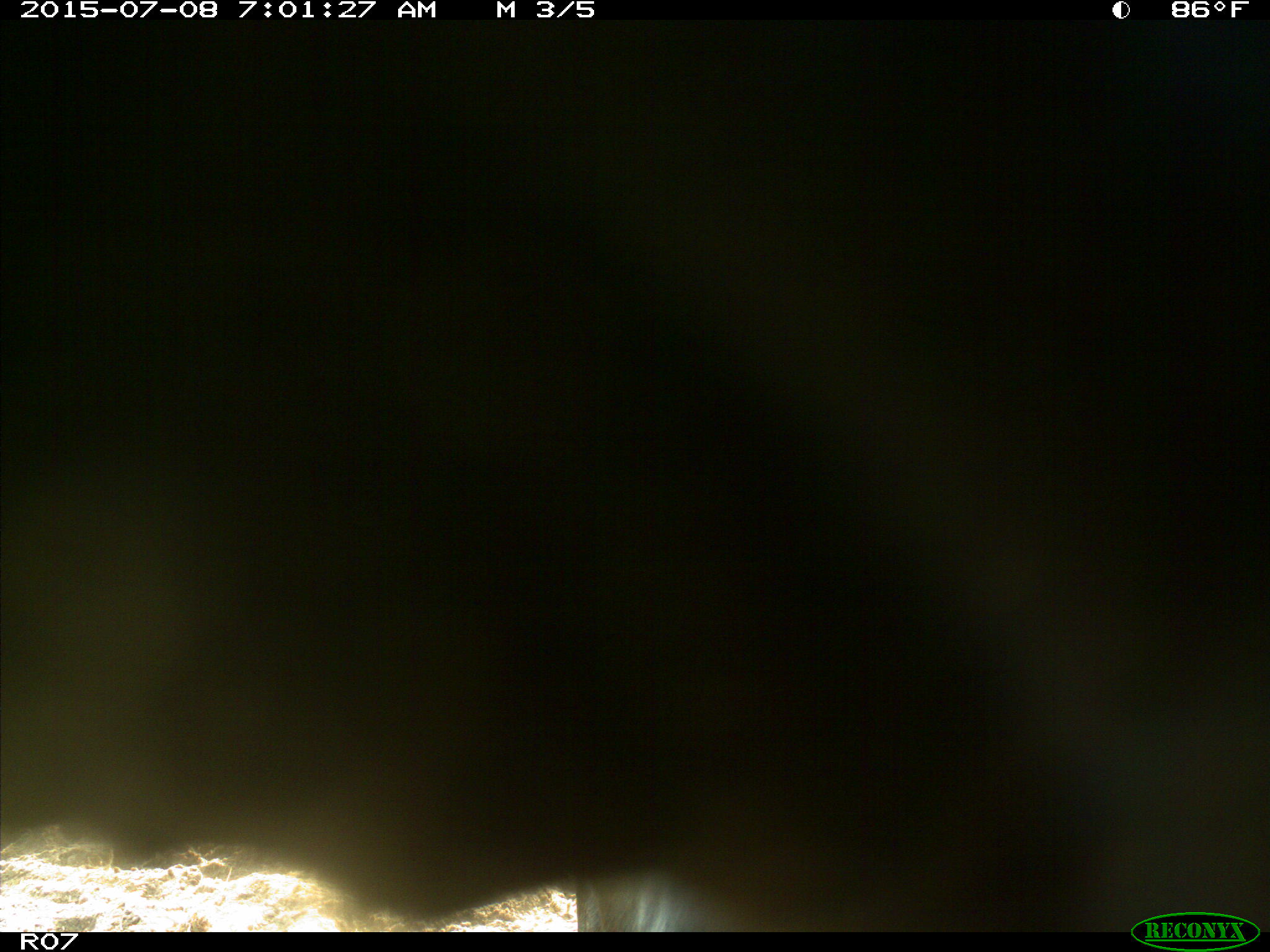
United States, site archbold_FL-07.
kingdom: Animalia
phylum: Chordata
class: Mammalia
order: Artiodactyla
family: Bovidae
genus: Bos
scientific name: Bos taurus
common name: domestic cow